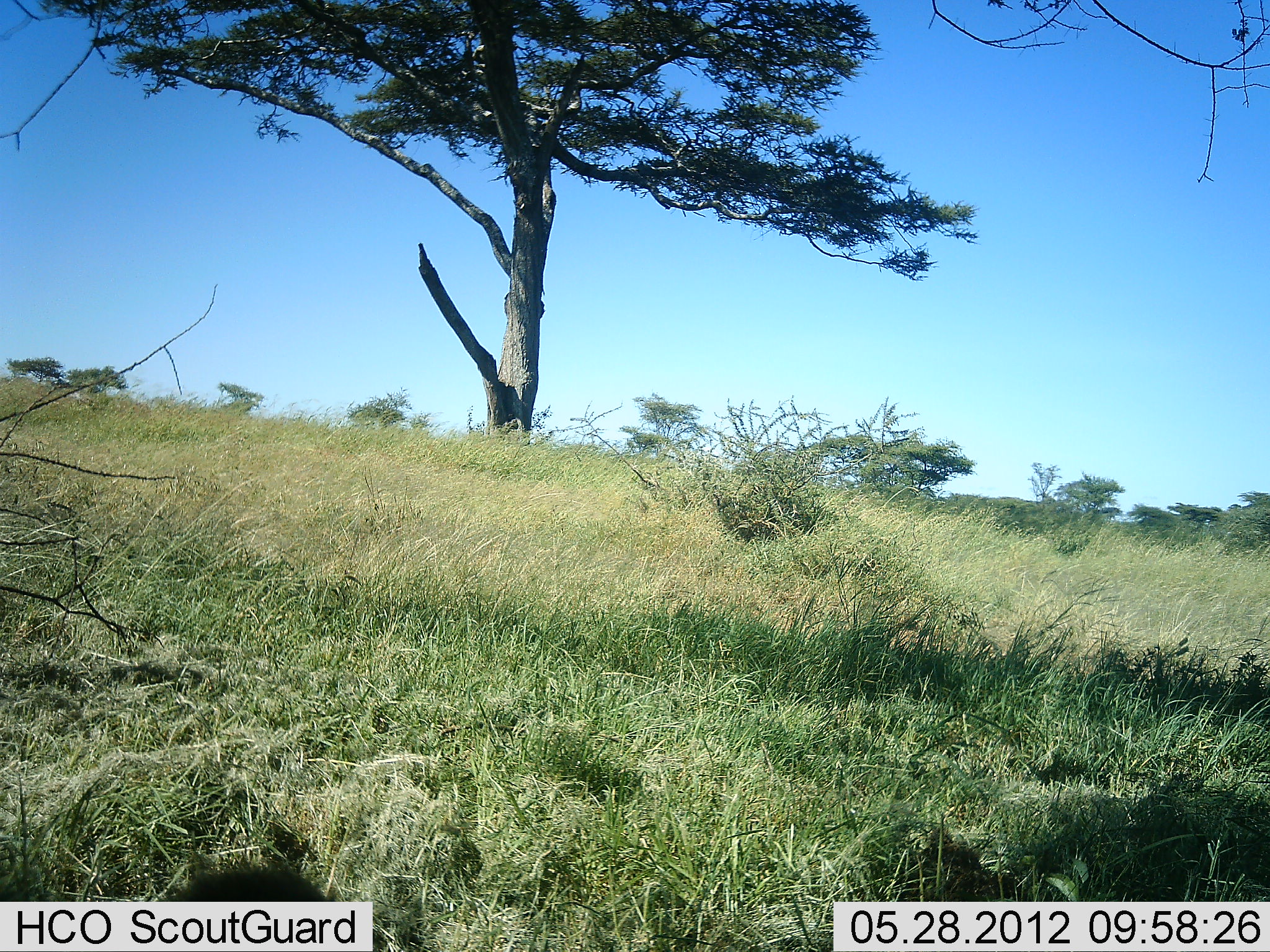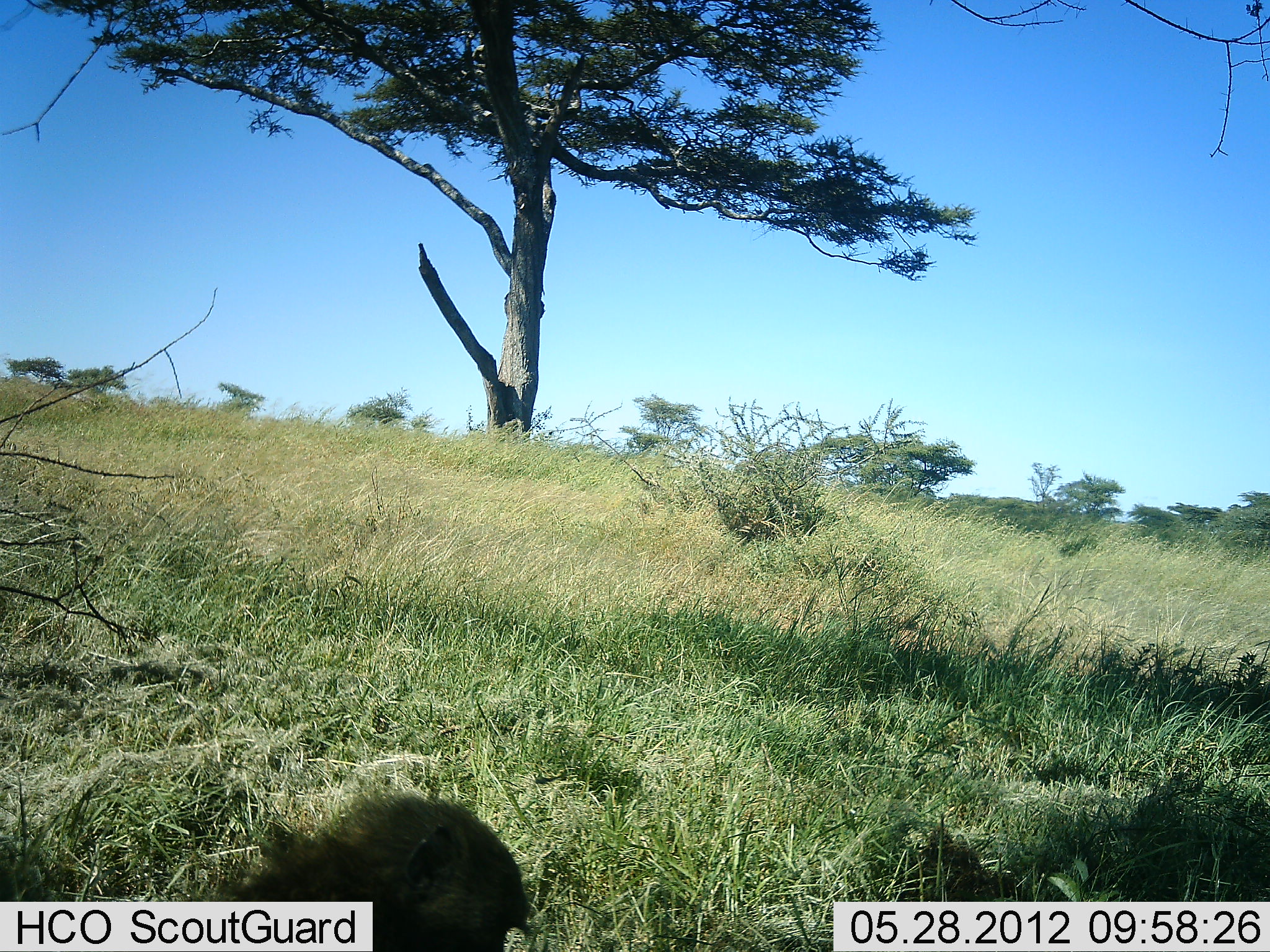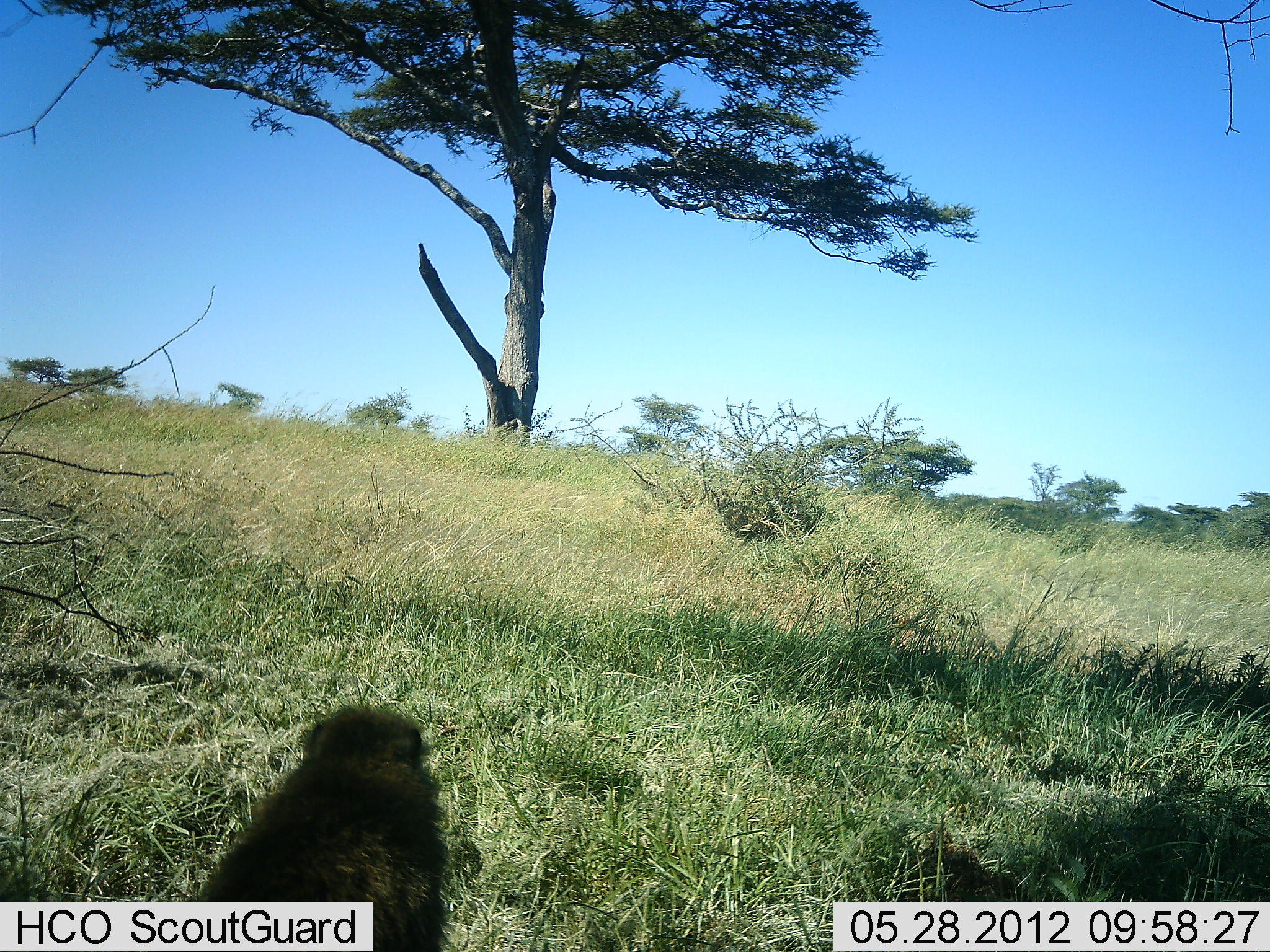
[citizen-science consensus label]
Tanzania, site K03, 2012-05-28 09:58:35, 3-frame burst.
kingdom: Animalia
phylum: Chordata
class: Mammalia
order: Primates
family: Cercopithecidae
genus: Papio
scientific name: Papio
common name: baboon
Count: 1.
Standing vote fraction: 30%.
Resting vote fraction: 10%.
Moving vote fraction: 70%.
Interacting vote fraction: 0%.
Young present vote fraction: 0%.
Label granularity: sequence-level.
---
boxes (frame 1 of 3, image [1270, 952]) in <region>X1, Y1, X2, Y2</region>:
animal: <region>152, 866, 342, 901</region>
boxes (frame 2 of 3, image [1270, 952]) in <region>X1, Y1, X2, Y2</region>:
animal: <region>224, 790, 531, 952</region>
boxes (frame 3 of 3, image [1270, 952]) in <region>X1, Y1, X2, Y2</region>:
animal: <region>193, 703, 450, 952</region>